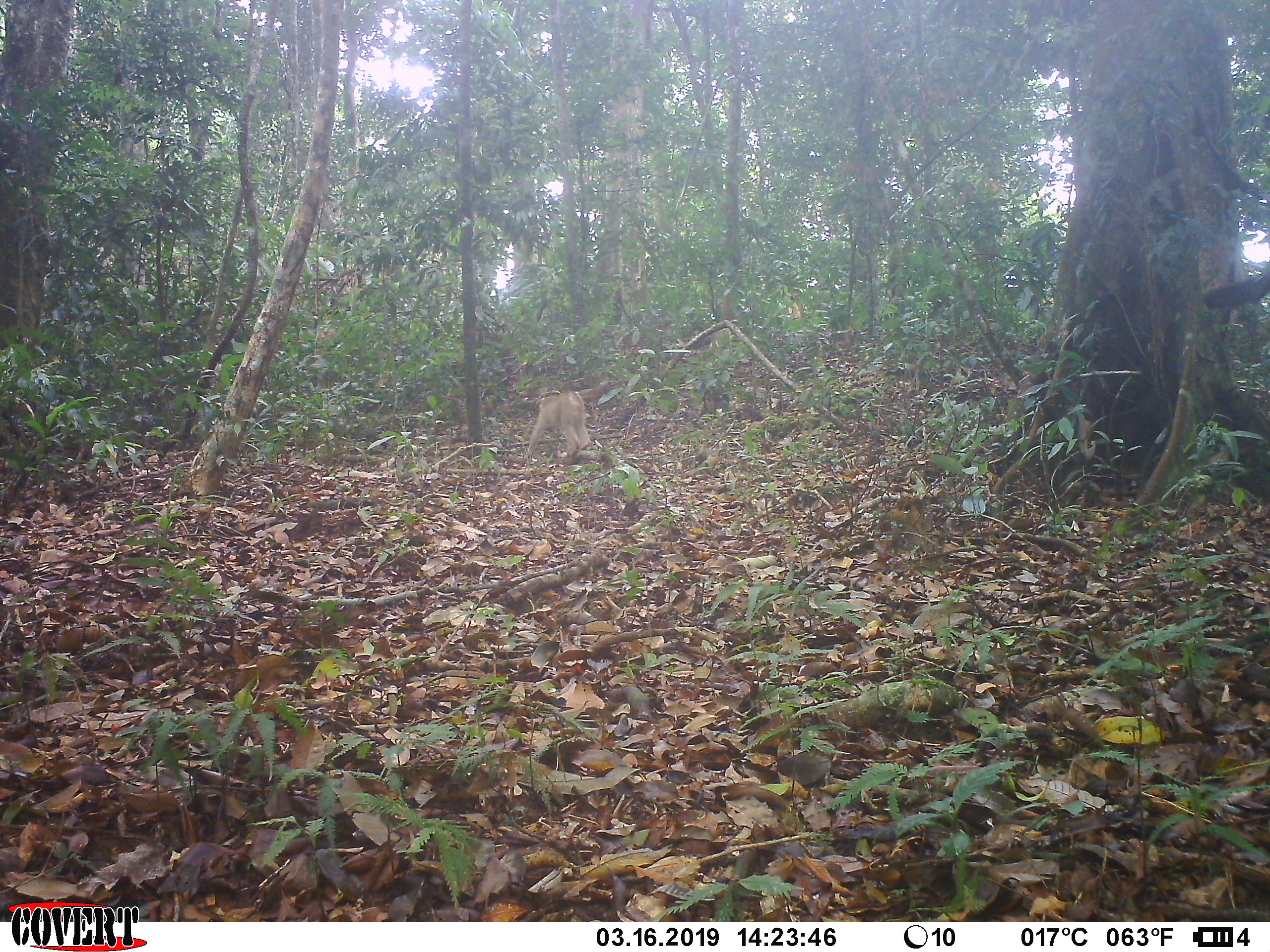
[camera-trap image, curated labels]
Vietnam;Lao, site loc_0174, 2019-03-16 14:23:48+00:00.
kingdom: Animalia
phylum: Chordata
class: Mammalia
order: Primates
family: Cercopithecidae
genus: Macaca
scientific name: Macaca nemestrina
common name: pig-tailed macaque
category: pig tailed macaque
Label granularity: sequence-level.